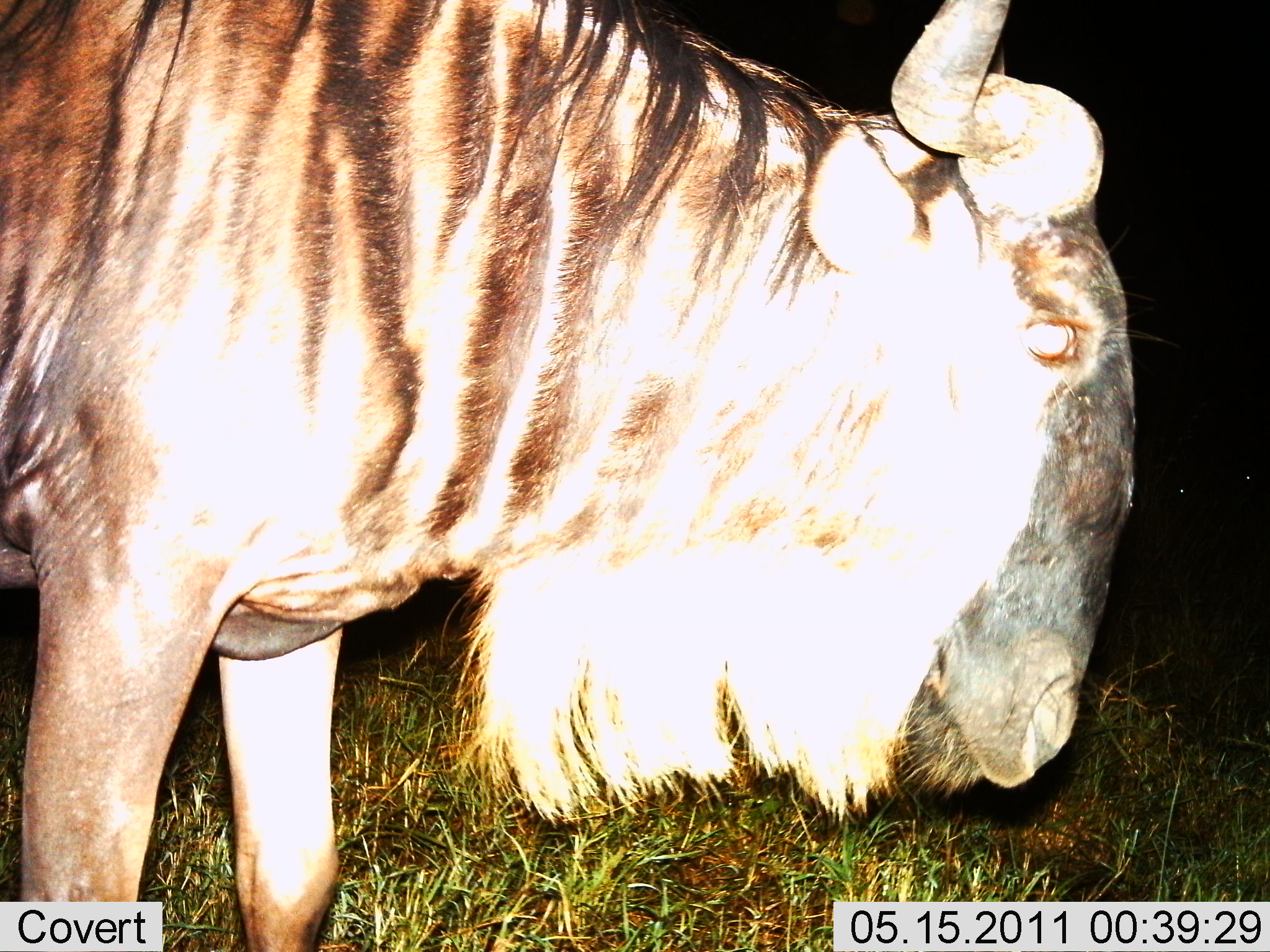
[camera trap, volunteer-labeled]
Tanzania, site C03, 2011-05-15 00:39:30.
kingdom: Animalia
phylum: Chordata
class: Mammalia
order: Artiodactyla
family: Bovidae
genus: Connochaetes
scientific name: Connochaetes taurinus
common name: blue wildebeest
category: wildebeest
Wildebeest (blue wildebeest) (Connochaetes taurinus), count 1. Behavior (volunteer vote fractions): standing 67%, resting 0%, moving 33%, interacting 0%. Young present (vote fraction): 0%. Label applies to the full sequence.